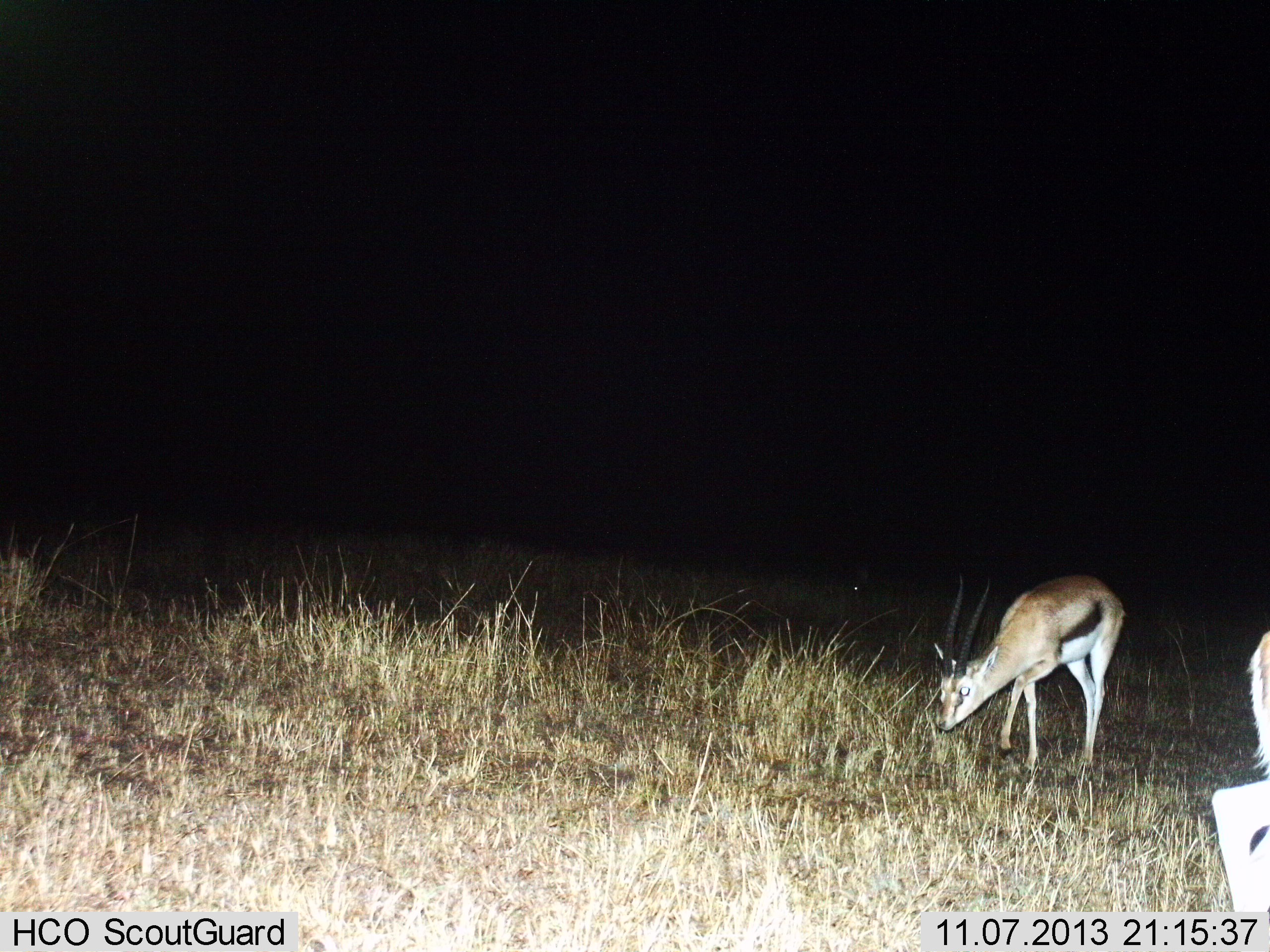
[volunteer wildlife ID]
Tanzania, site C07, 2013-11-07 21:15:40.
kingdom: Animalia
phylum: Chordata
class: Mammalia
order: Artiodactyla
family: Bovidae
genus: Eudorcas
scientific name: Eudorcas thomsonii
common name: thomson's gazelle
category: gazellethomsons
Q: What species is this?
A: Gazellethomsons (thomson's gazelle) (Eudorcas thomsonii).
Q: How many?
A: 2.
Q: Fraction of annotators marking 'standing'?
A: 30%.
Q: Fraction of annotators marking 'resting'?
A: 0%.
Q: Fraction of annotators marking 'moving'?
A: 0%.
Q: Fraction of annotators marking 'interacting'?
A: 0%.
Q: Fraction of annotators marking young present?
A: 0%.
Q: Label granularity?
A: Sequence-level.